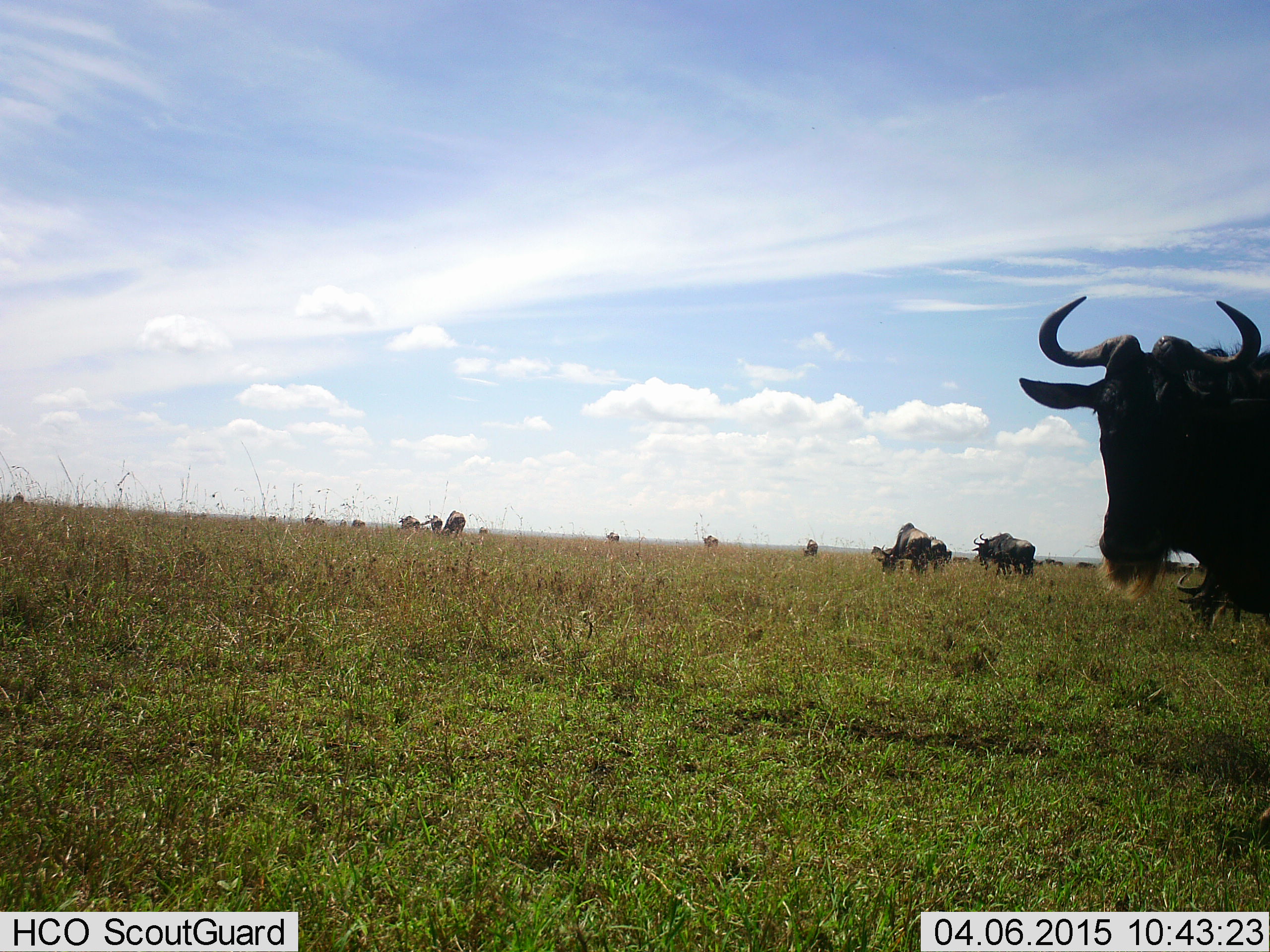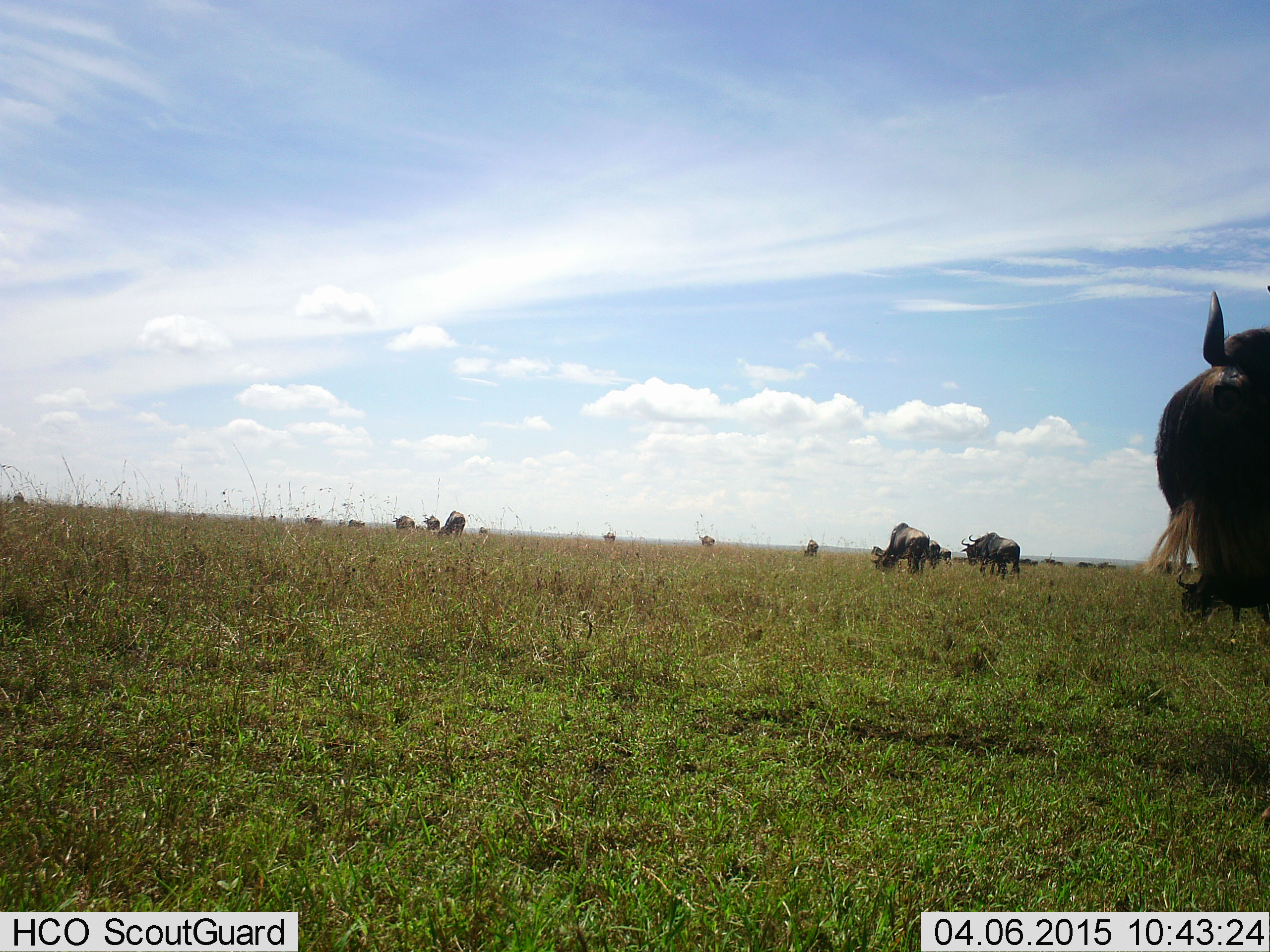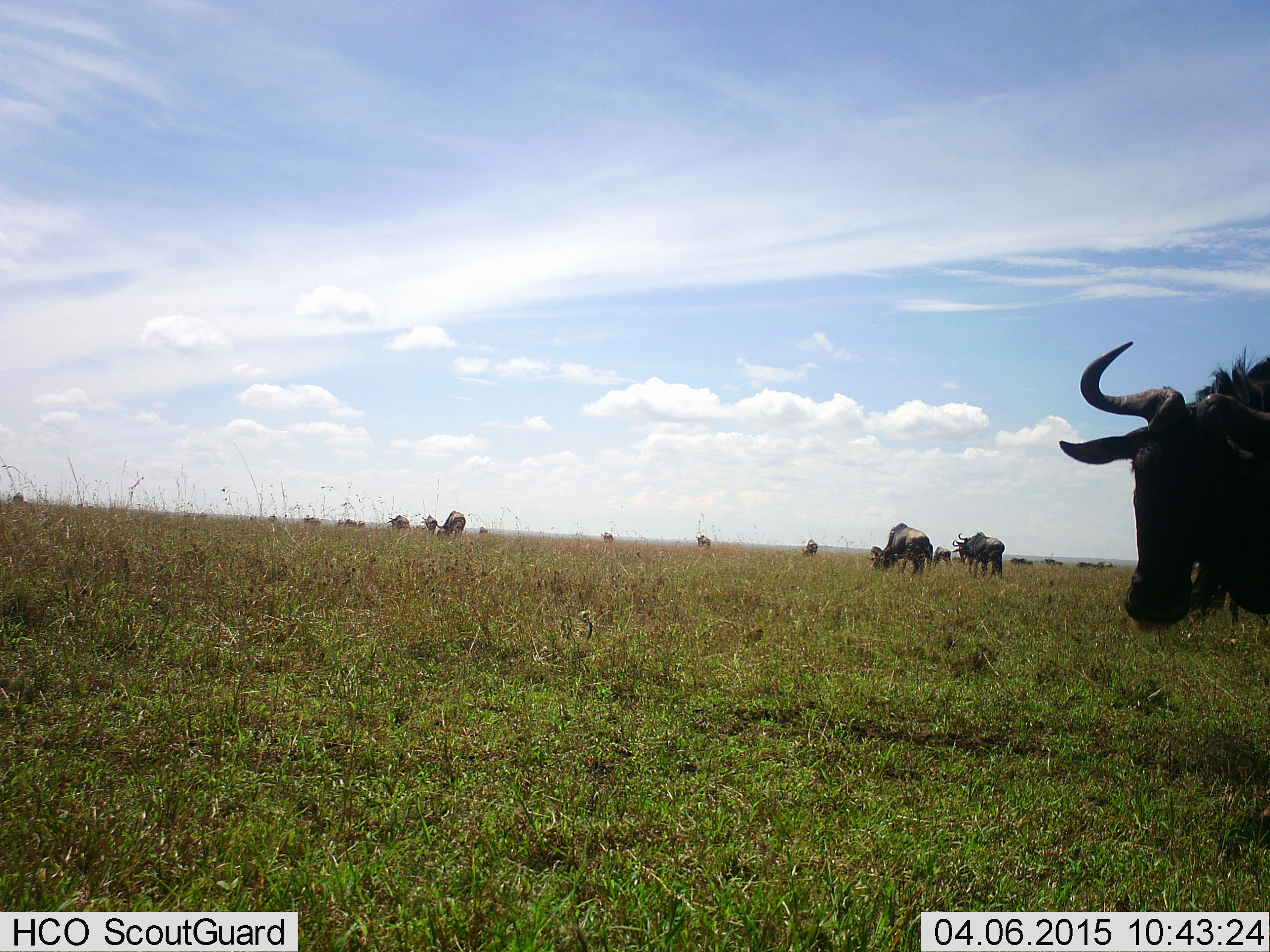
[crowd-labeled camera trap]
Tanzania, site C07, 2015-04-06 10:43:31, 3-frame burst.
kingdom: Animalia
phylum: Chordata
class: Mammalia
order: Artiodactyla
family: Bovidae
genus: Connochaetes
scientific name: Connochaetes taurinus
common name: blue wildebeest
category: wildebeest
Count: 11-50.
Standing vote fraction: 50%.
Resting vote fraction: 0%.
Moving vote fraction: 40%.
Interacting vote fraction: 0%.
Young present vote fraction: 0%.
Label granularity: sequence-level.